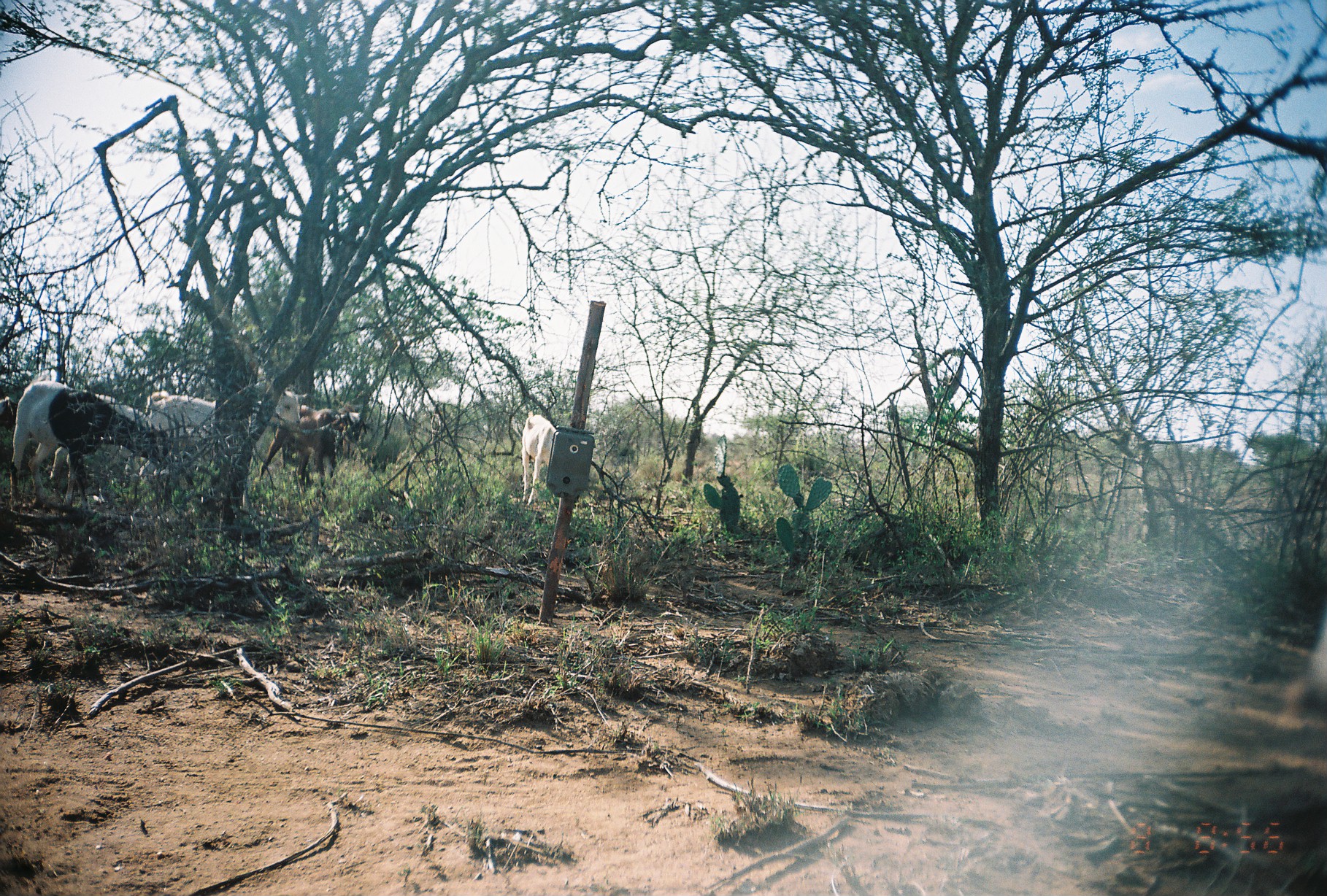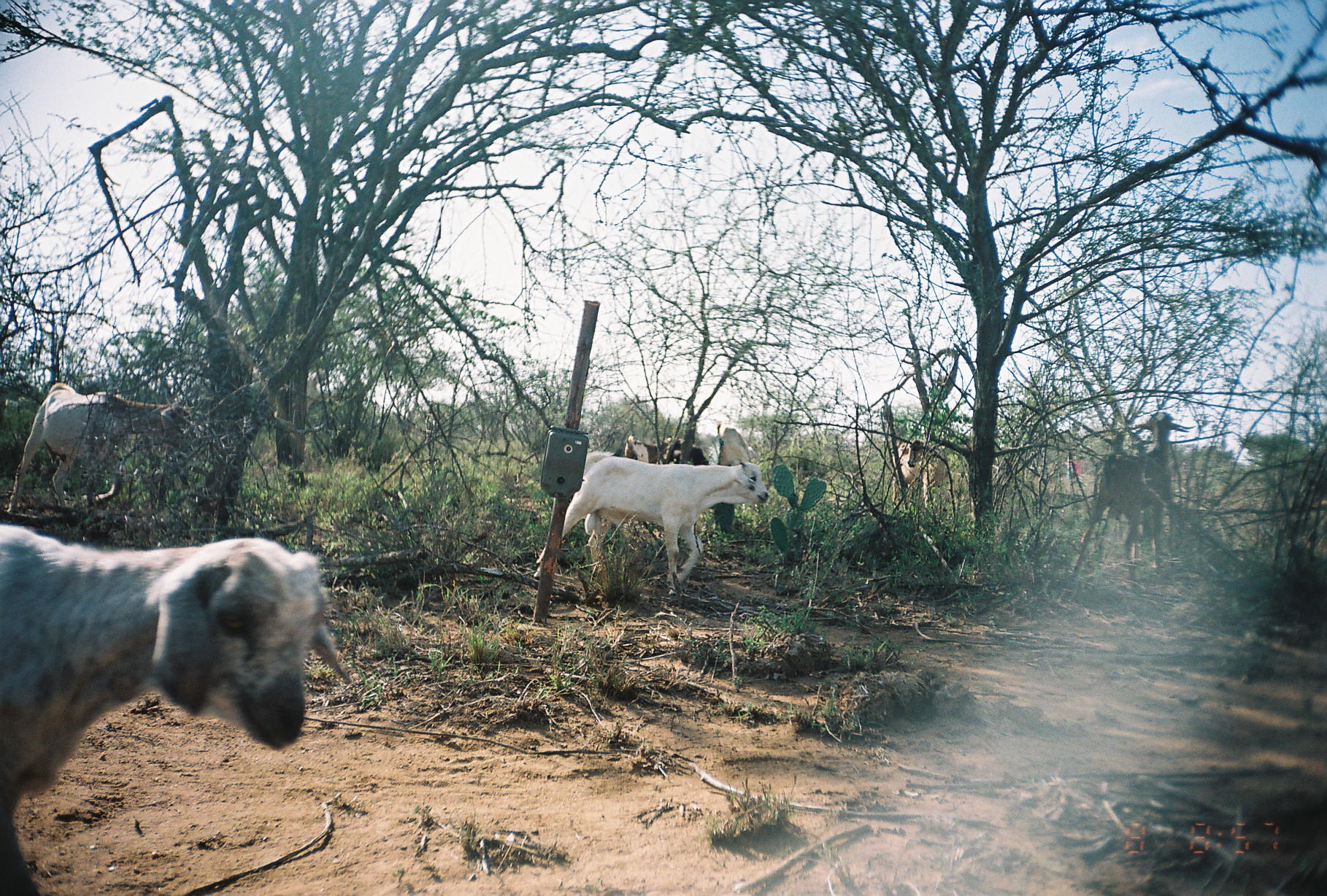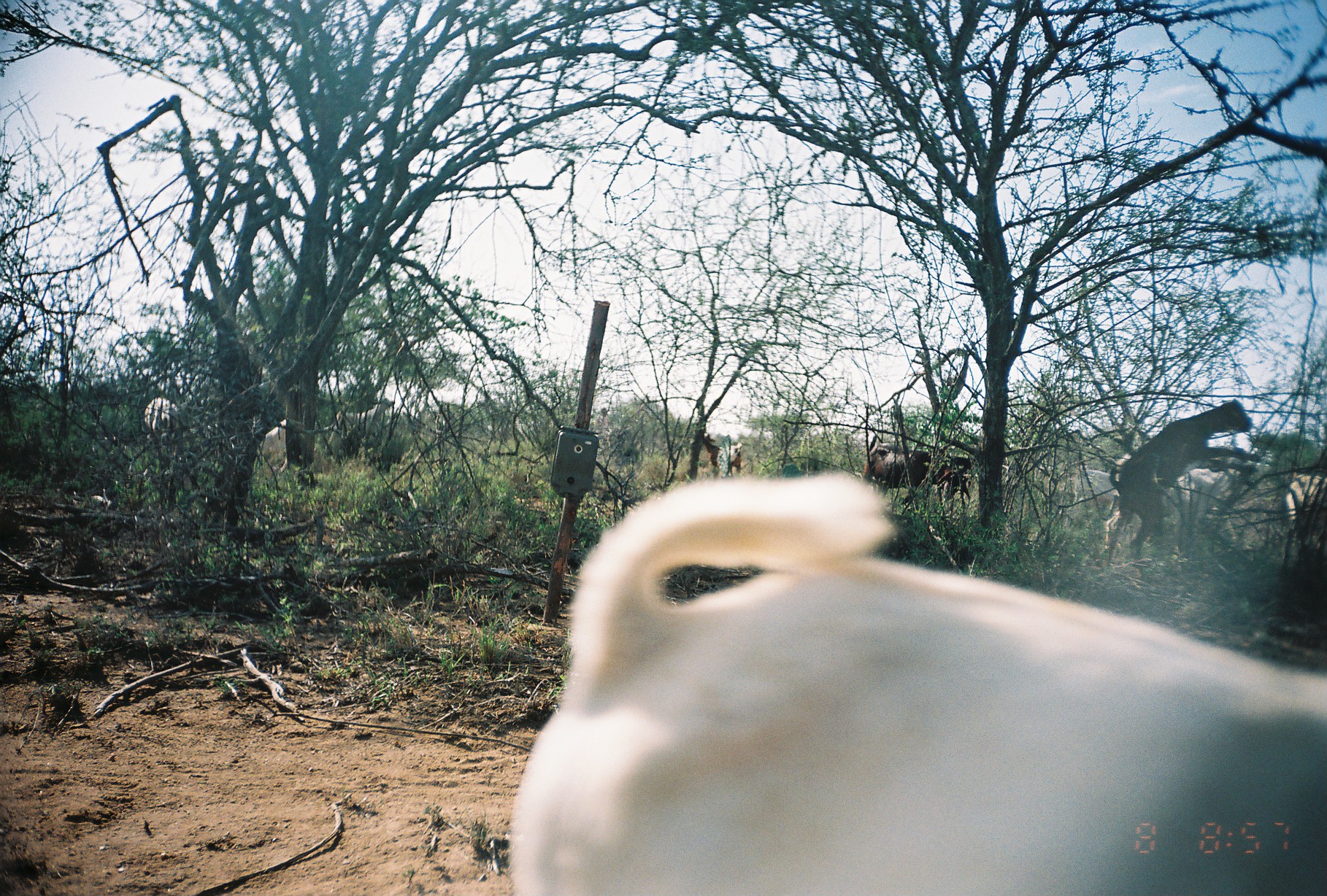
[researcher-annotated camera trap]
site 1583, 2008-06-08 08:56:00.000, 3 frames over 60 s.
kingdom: Animalia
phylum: Chordata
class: Mammalia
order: Artiodactyla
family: Bovidae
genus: Capra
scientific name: Capra aegagrus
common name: wild goat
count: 7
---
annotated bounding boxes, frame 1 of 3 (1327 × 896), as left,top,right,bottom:
capra aegagrus: 8,367,168,505; 46,381,172,501; 139,390,308,476; 255,404,370,479; 255,402,358,484; 520,409,559,506; 0,396,18,430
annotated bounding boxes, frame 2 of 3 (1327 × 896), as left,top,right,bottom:
capra aegagrus: 0,522,355,894; 532,450,770,596; 3,380,190,511; 1069,411,1195,581; 888,440,951,515; 710,423,757,467; 623,434,673,464; 665,439,708,463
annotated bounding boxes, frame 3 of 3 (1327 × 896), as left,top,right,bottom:
capra aegagrus: 505,470,1325,894; 1098,397,1254,570; 1105,450,1242,549; 865,437,972,501; 330,398,395,457; 142,395,188,462; 1278,468,1324,523; 704,433,743,478; 259,420,288,471